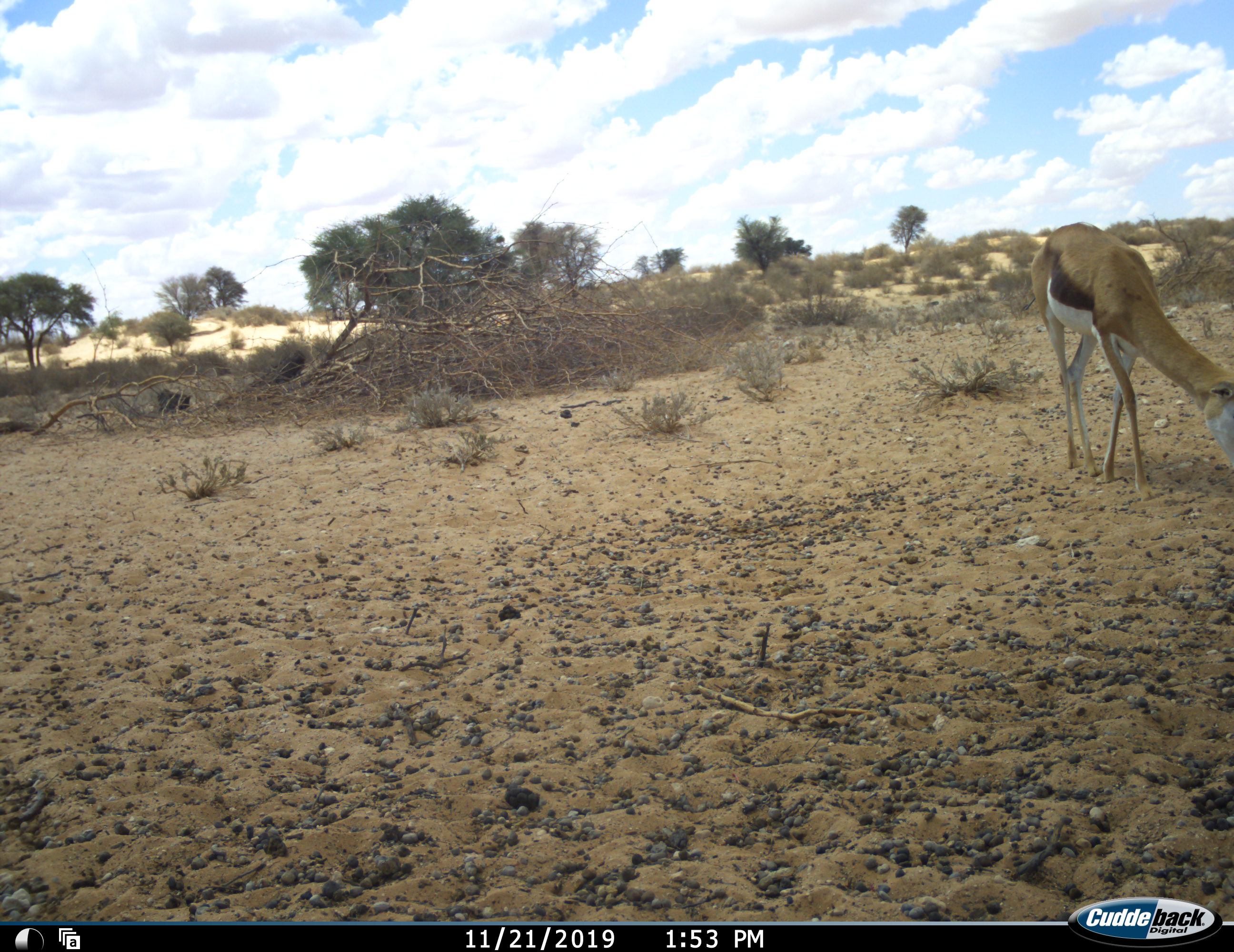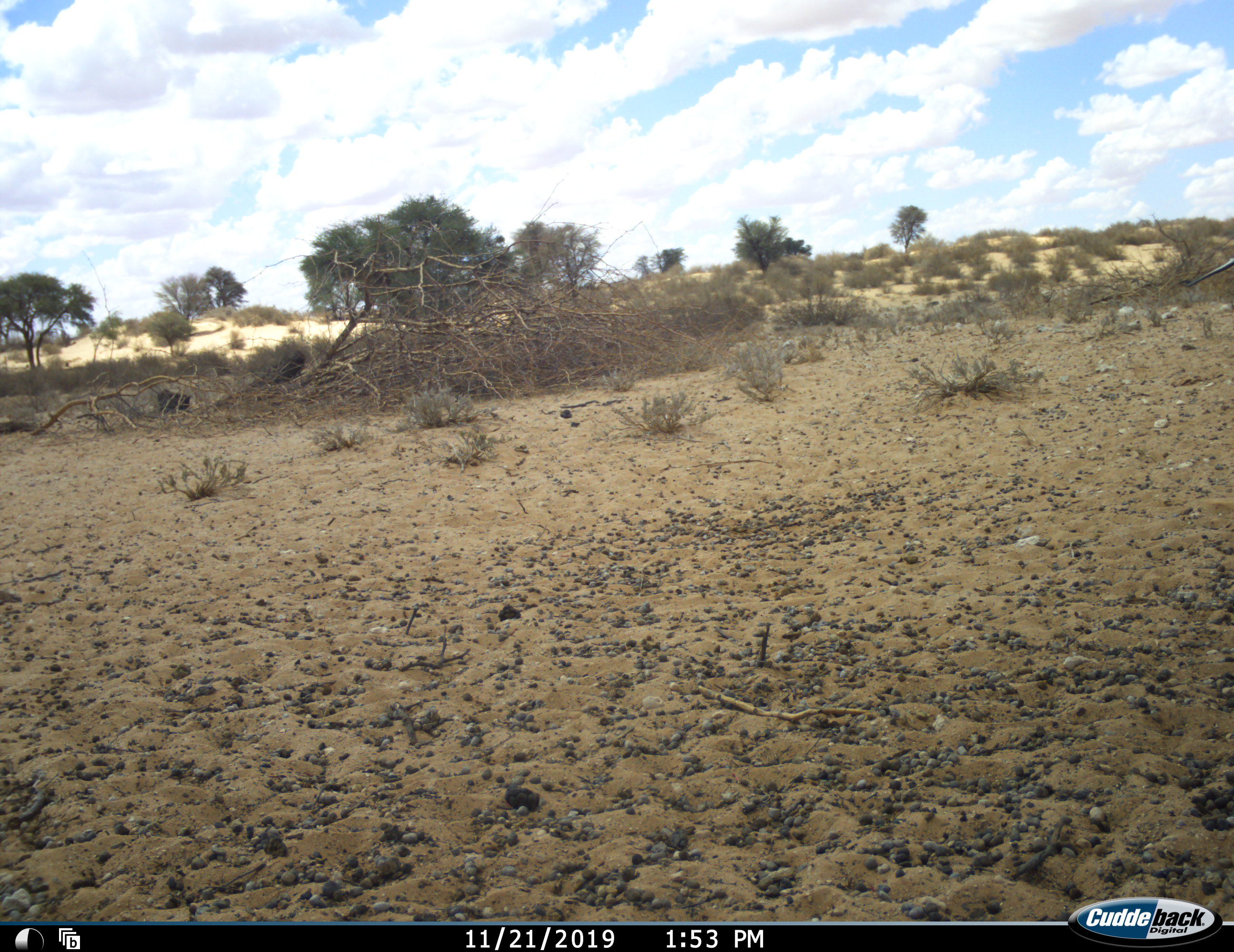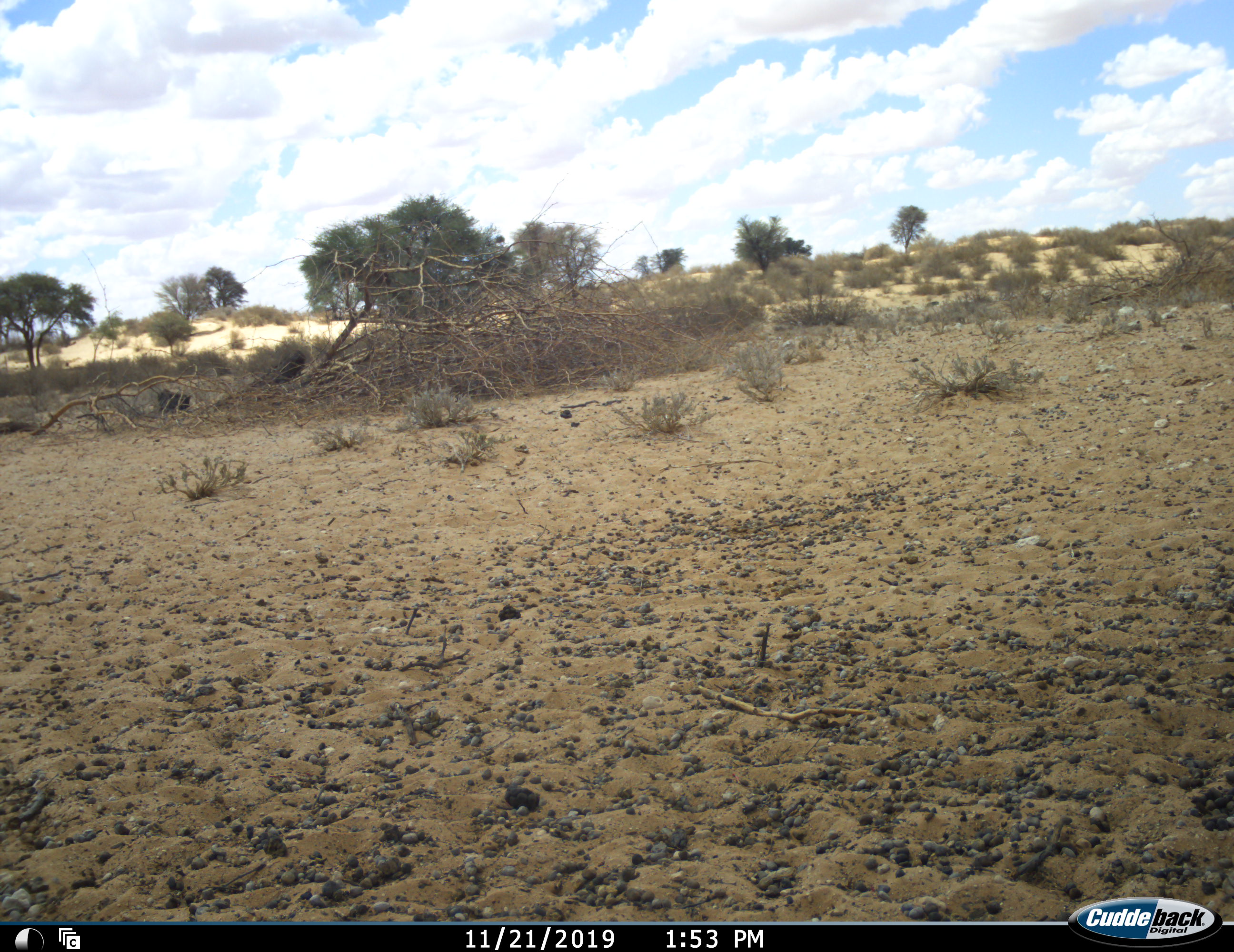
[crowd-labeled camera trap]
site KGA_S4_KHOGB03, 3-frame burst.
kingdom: Animalia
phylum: Chordata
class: Mammalia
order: Artiodactyla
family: Bovidae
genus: Antidorcas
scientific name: Antidorcas marsupialis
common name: springbok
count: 1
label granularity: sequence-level